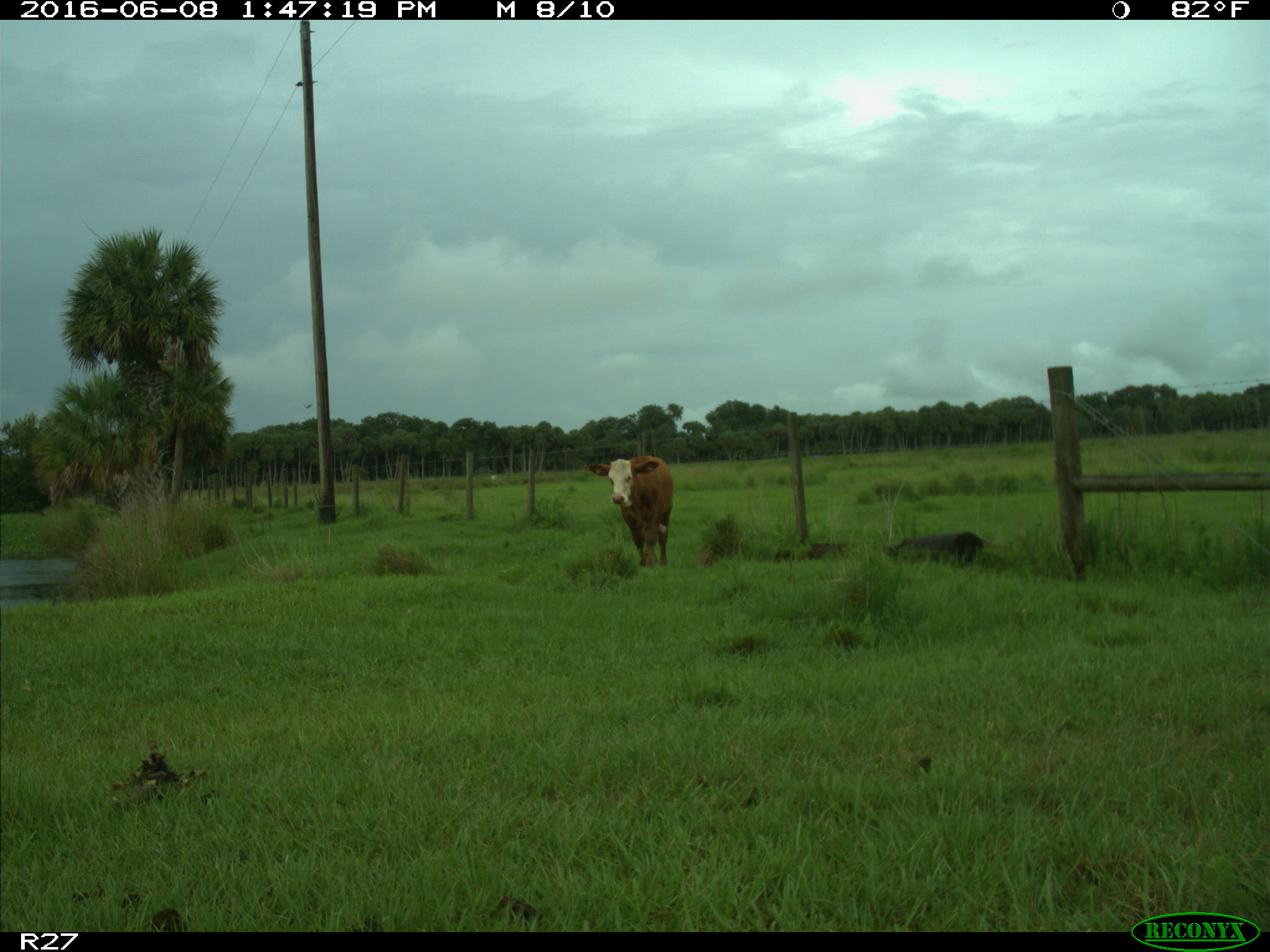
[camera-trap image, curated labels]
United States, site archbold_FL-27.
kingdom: Animalia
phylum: Chordata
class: Mammalia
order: Artiodactyla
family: Bovidae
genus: Bos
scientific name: Bos taurus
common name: domestic cow